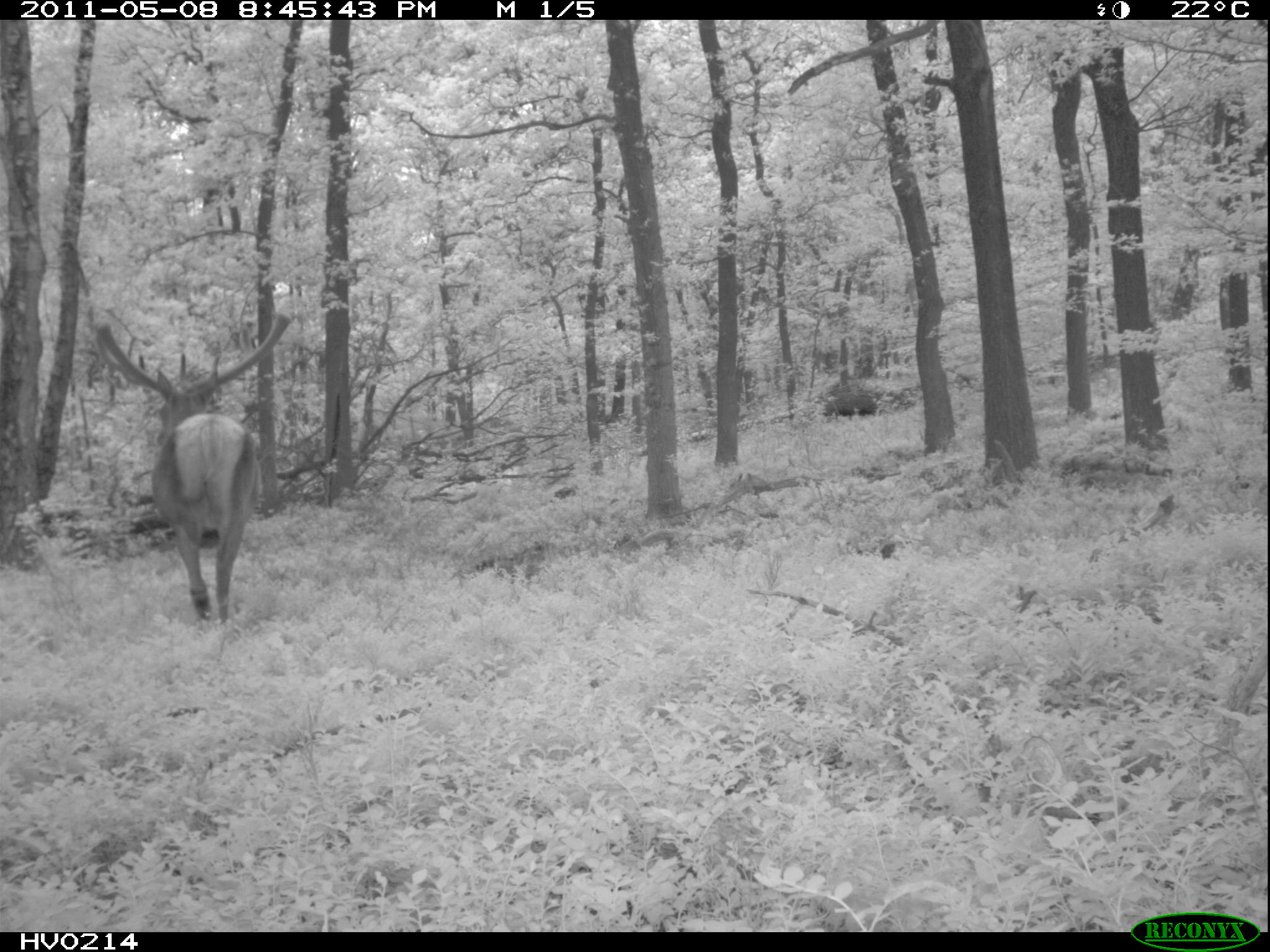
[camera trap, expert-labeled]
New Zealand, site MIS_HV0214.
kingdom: Animalia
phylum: Chordata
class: Mammalia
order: Artiodactyla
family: Cervidae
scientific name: Cervidae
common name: deer